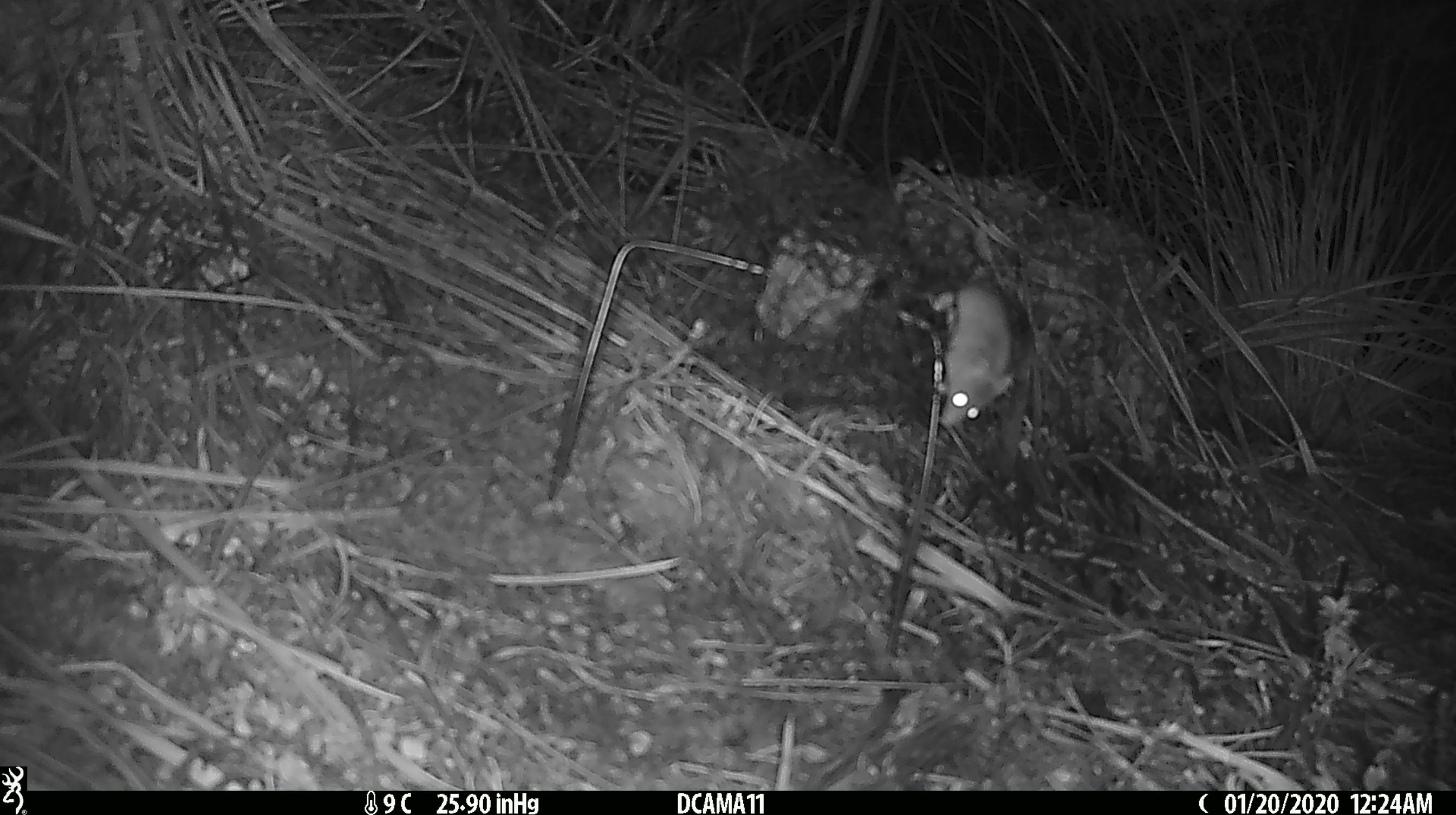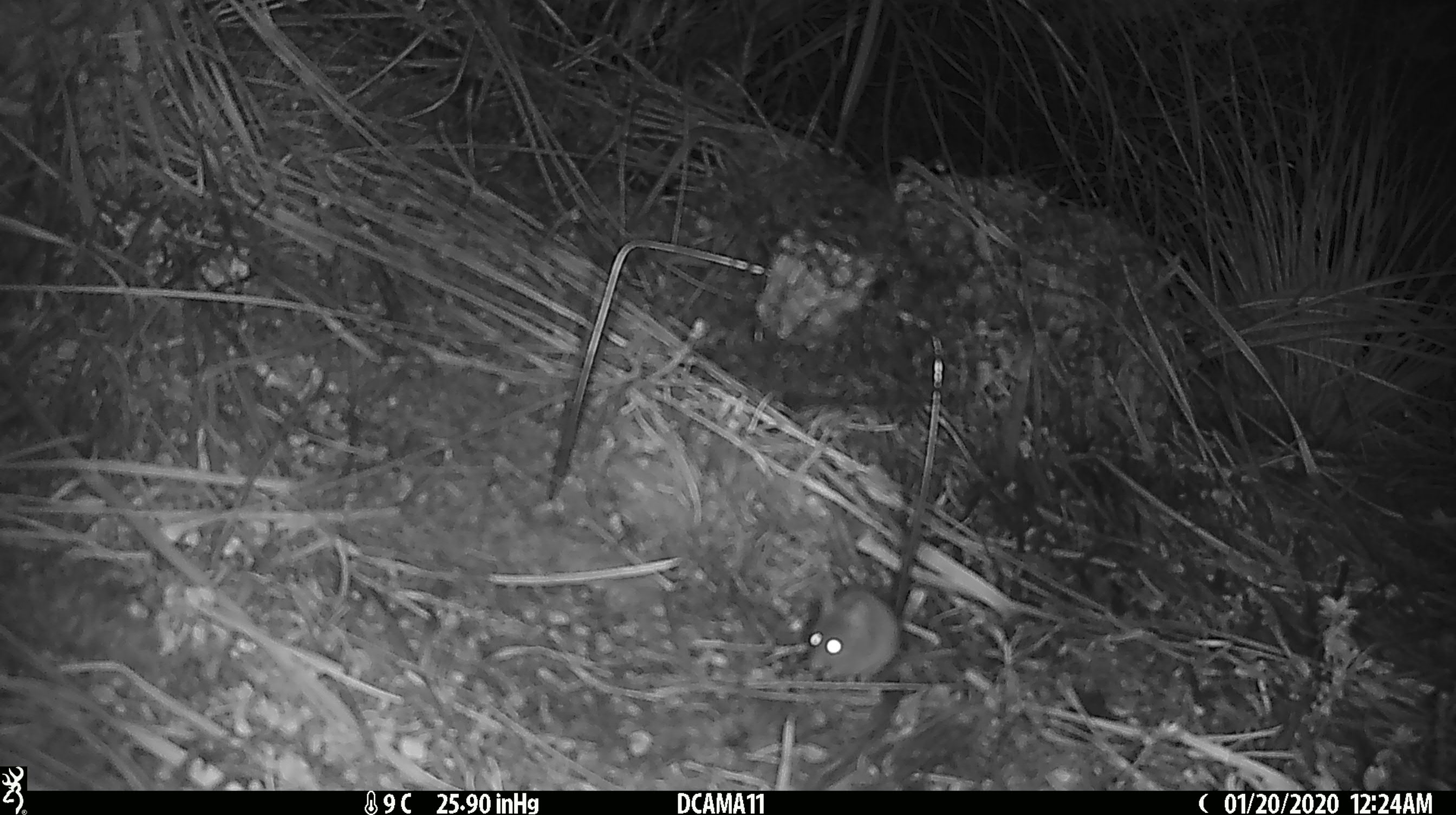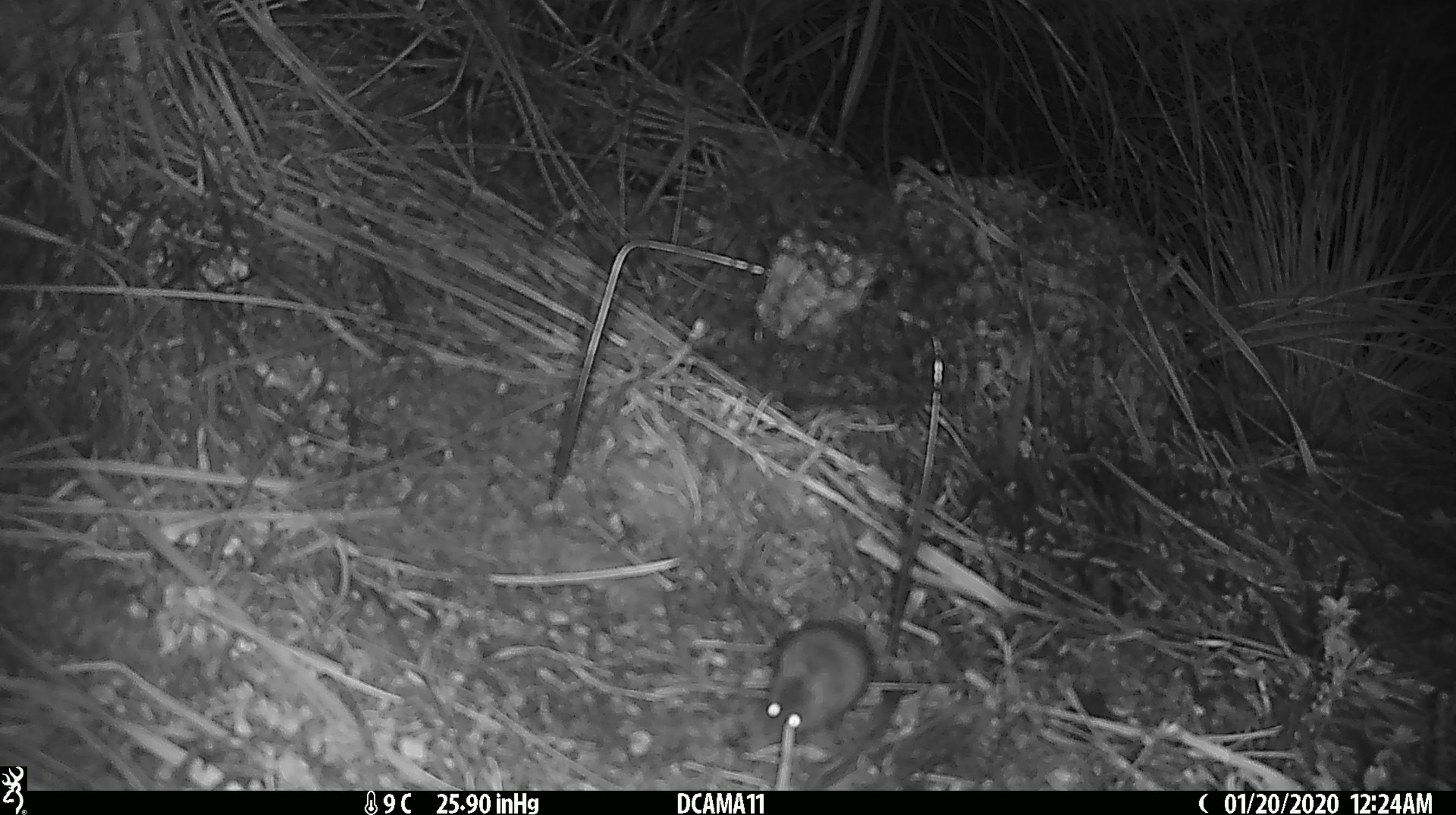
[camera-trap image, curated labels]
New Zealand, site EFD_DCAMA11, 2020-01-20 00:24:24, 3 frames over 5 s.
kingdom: Animalia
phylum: Chordata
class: Mammalia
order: Rodentia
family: Muridae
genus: Mus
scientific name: Mus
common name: mouse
Mouse (Mus).